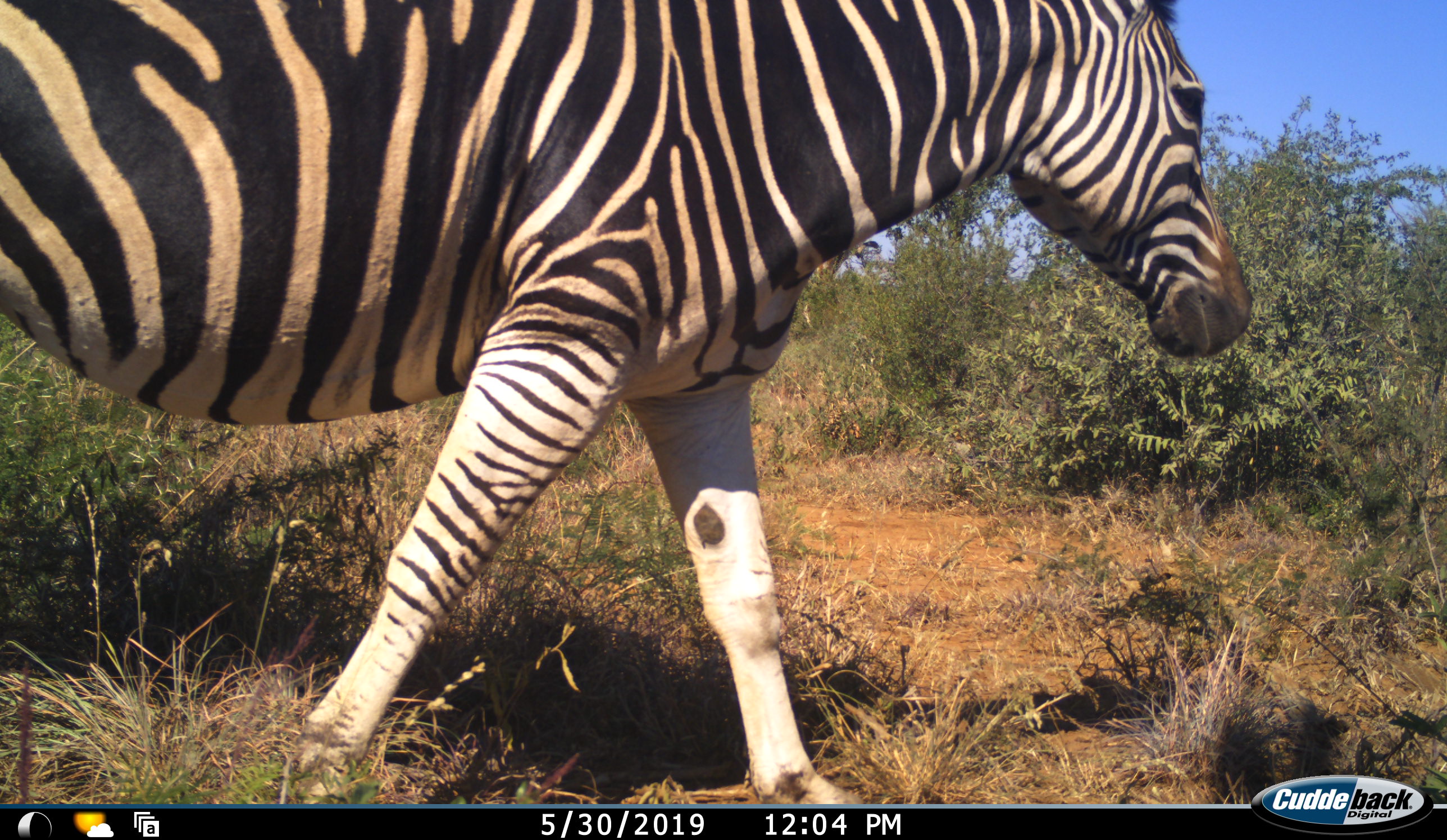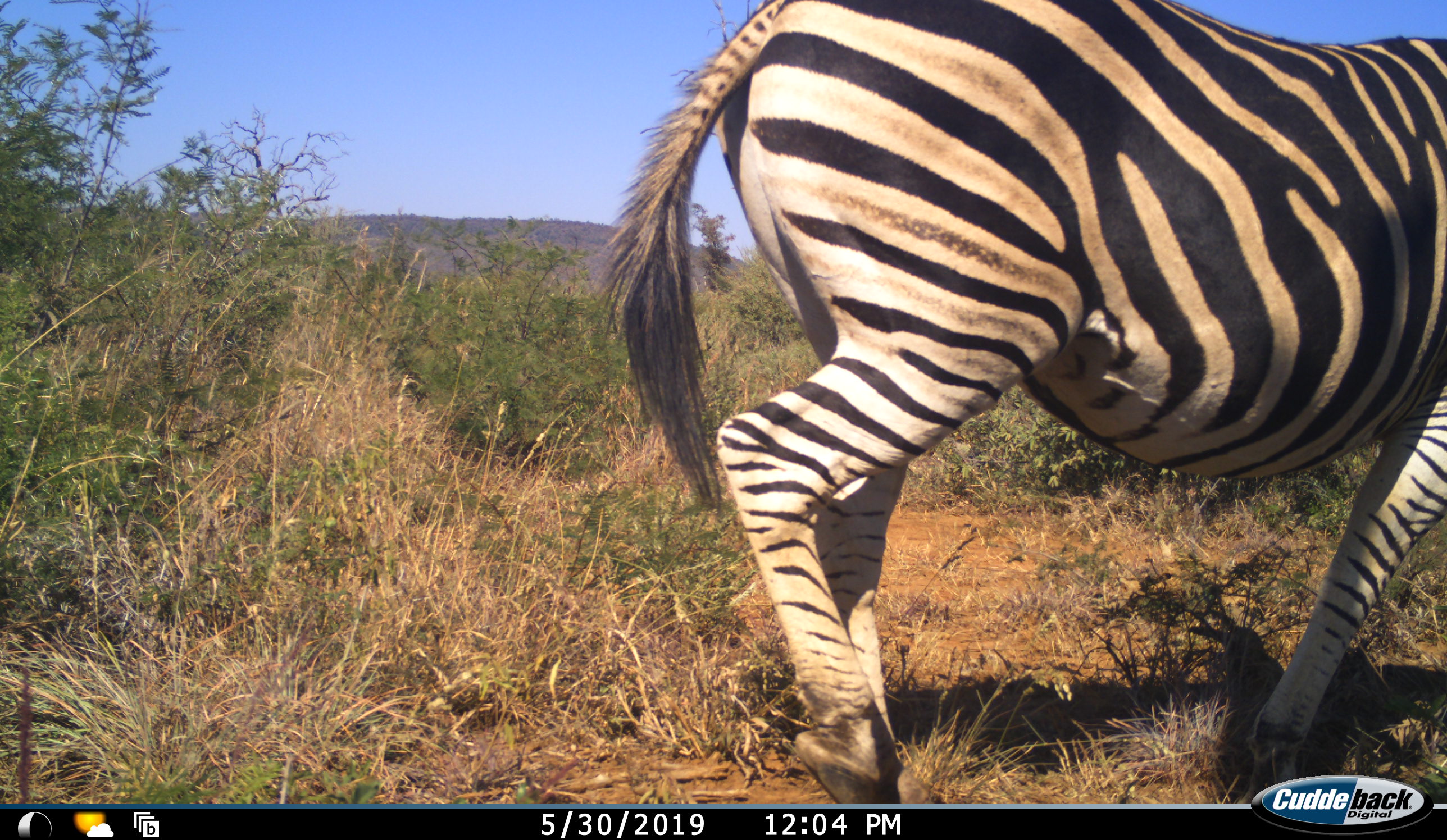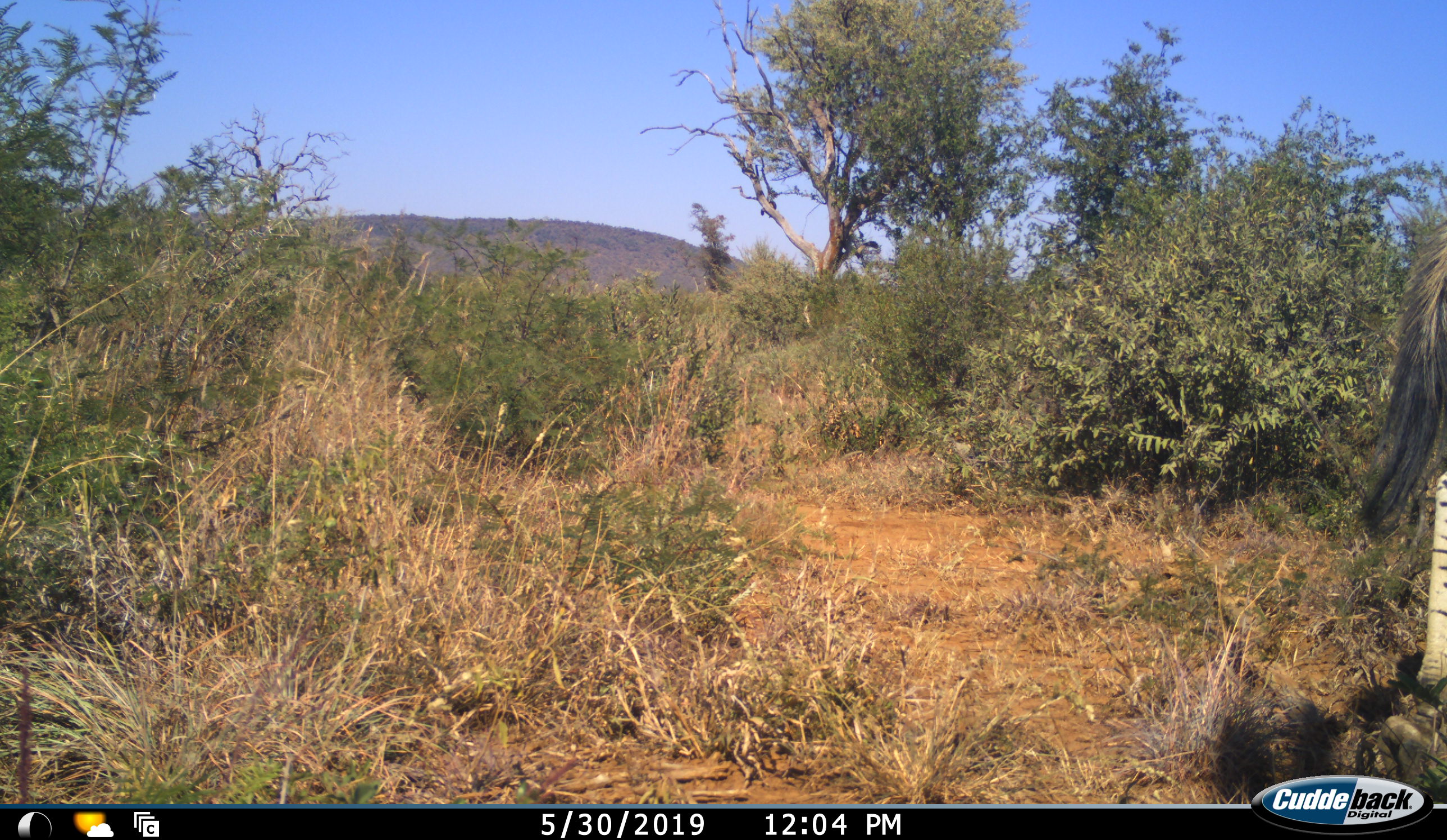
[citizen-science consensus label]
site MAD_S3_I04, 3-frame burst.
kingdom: Animalia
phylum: Chordata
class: Mammalia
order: Perissodactyla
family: Equidae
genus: Equus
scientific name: Equus quagga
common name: plains zebra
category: zebraplains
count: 1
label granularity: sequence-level